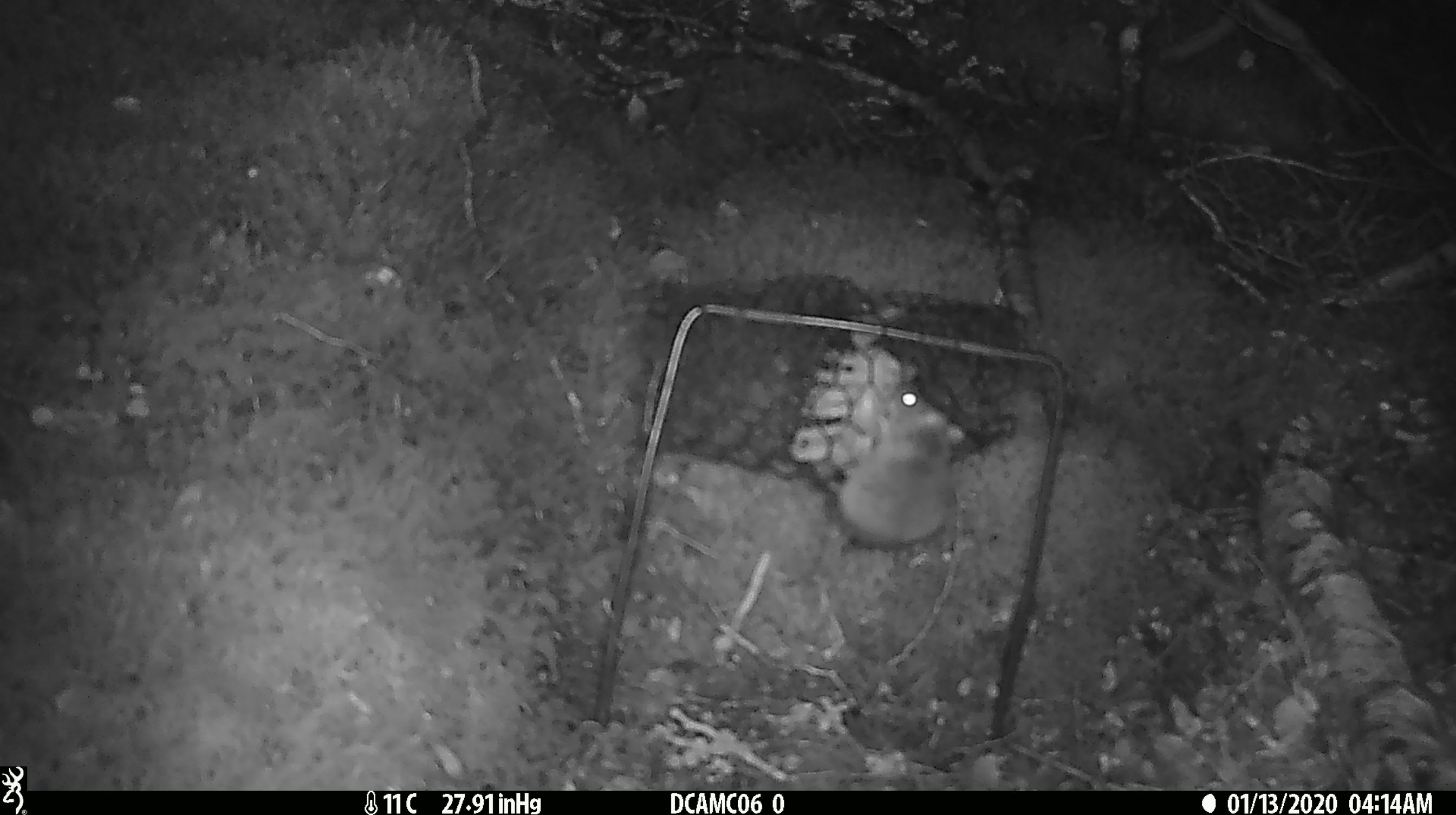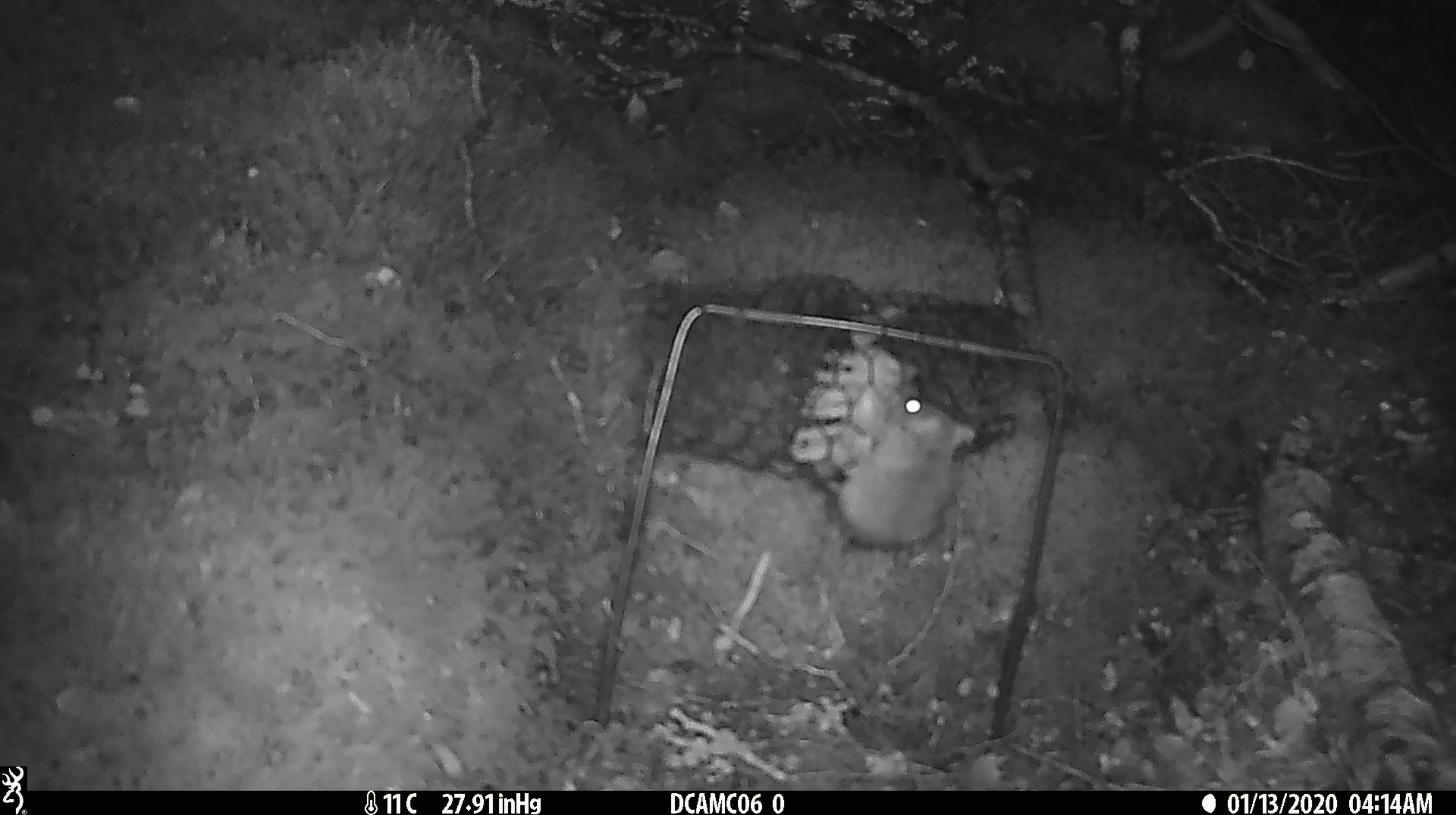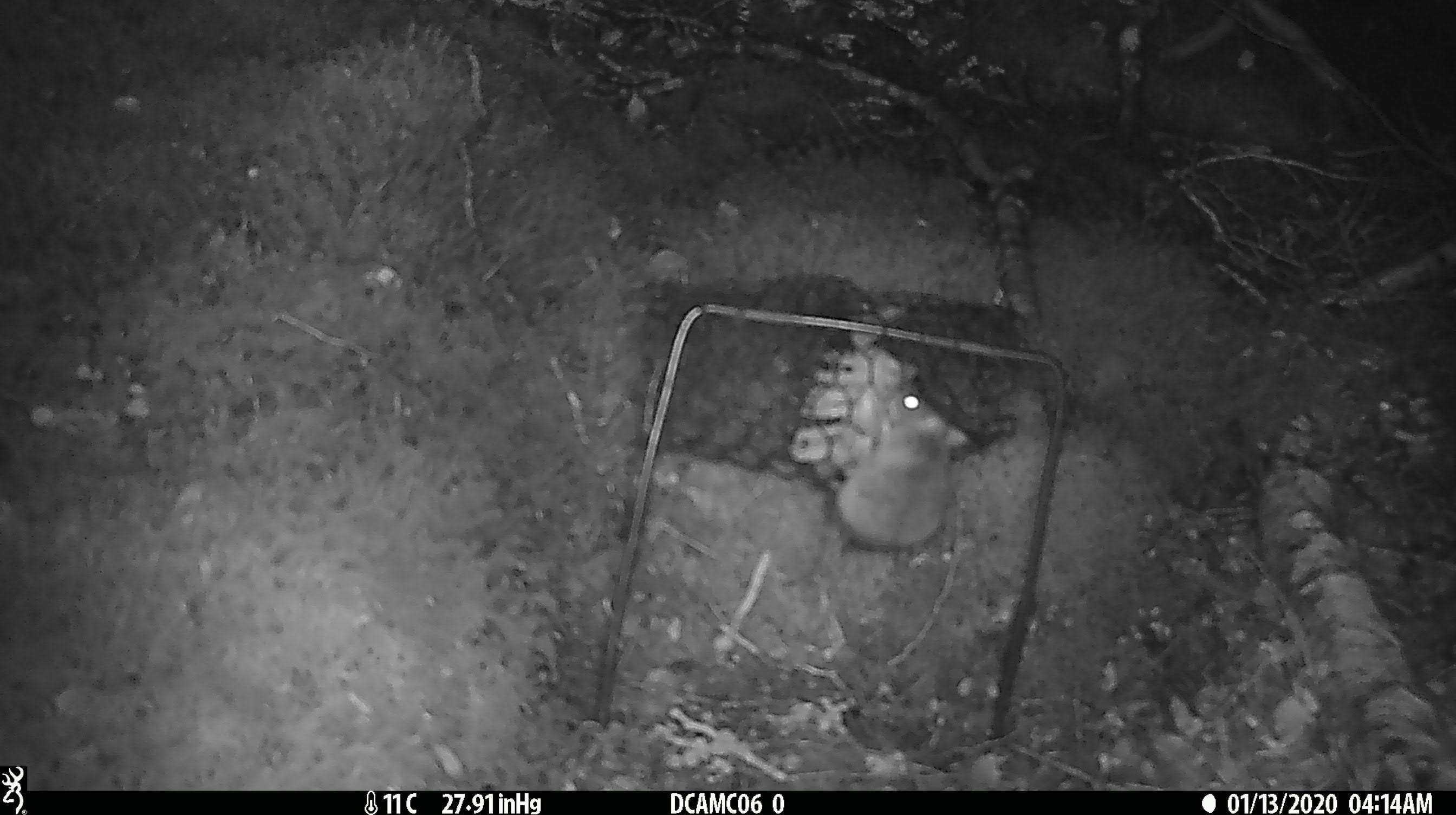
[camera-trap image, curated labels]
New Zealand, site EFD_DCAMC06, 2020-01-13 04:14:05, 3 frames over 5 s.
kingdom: Animalia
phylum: Chordata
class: Mammalia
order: Rodentia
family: Muridae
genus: Mus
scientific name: Mus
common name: mouse